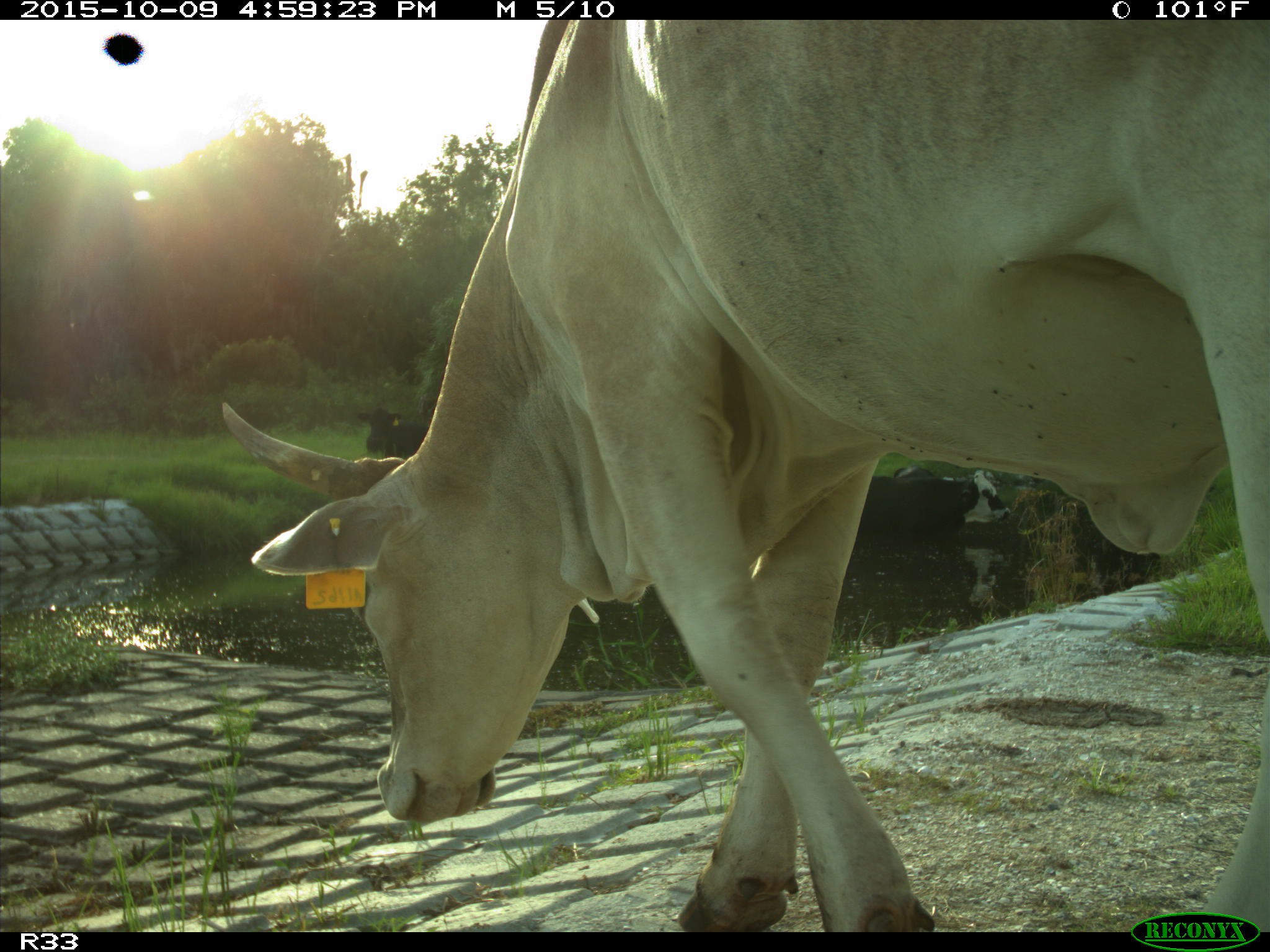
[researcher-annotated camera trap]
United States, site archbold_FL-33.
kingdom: Animalia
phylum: Chordata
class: Mammalia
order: Artiodactyla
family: Bovidae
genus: Bos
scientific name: Bos taurus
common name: domestic cow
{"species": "Bos taurus (domestic cow)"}